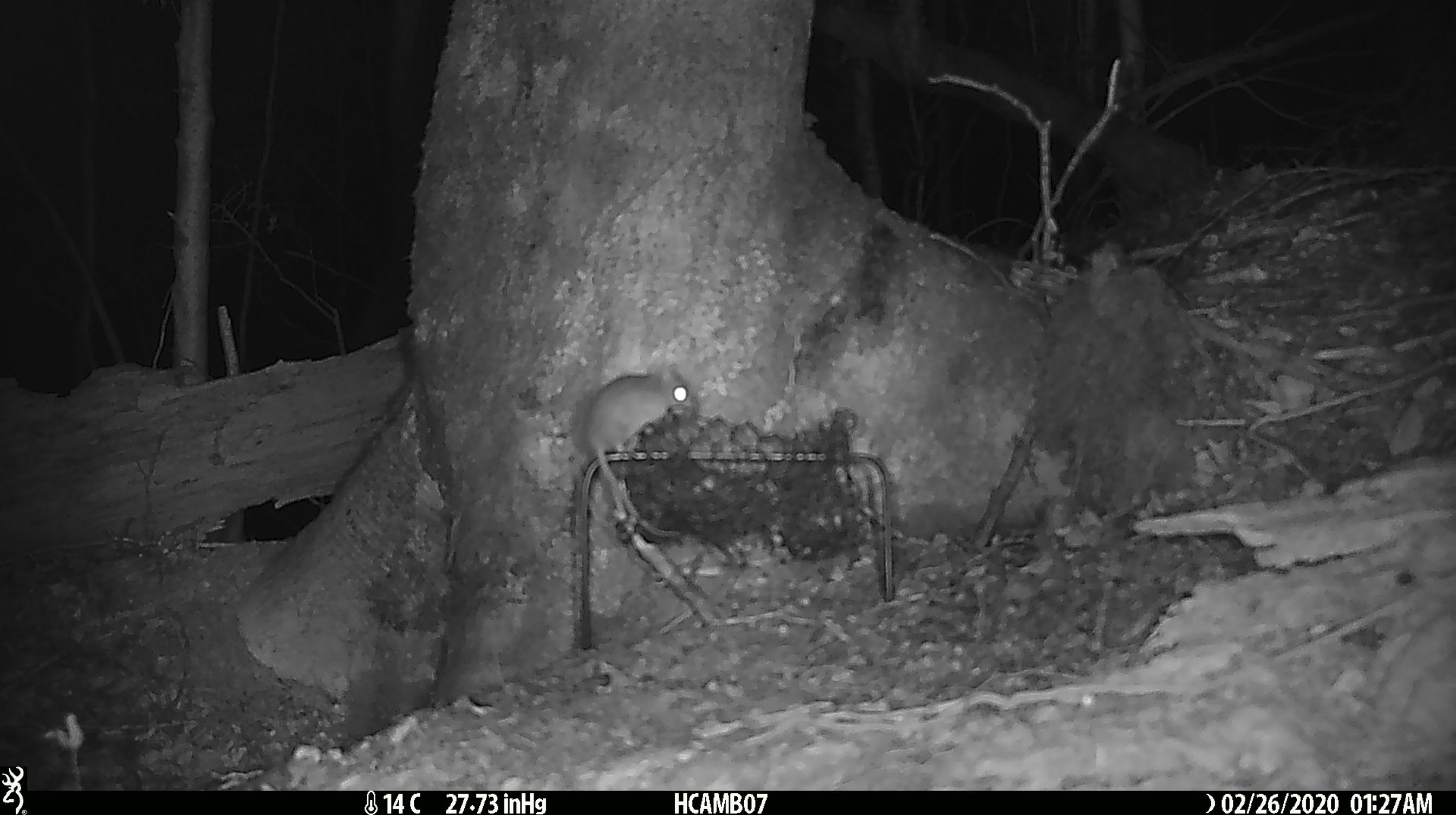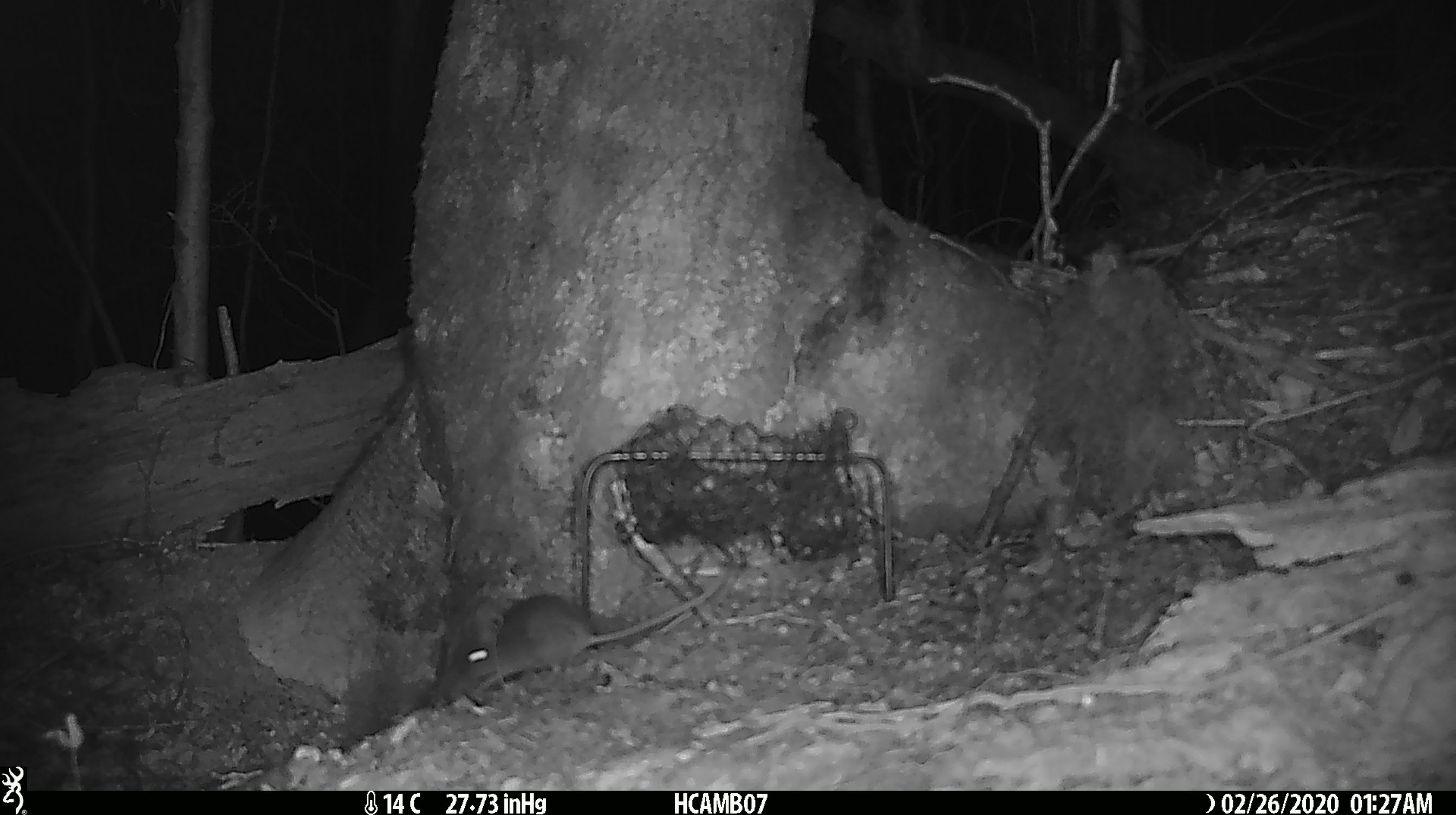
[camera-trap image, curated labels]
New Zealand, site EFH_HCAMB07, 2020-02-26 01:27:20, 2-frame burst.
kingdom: Animalia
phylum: Chordata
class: Mammalia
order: Rodentia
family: Muridae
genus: Mus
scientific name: Mus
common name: mouse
Mouse (Mus).